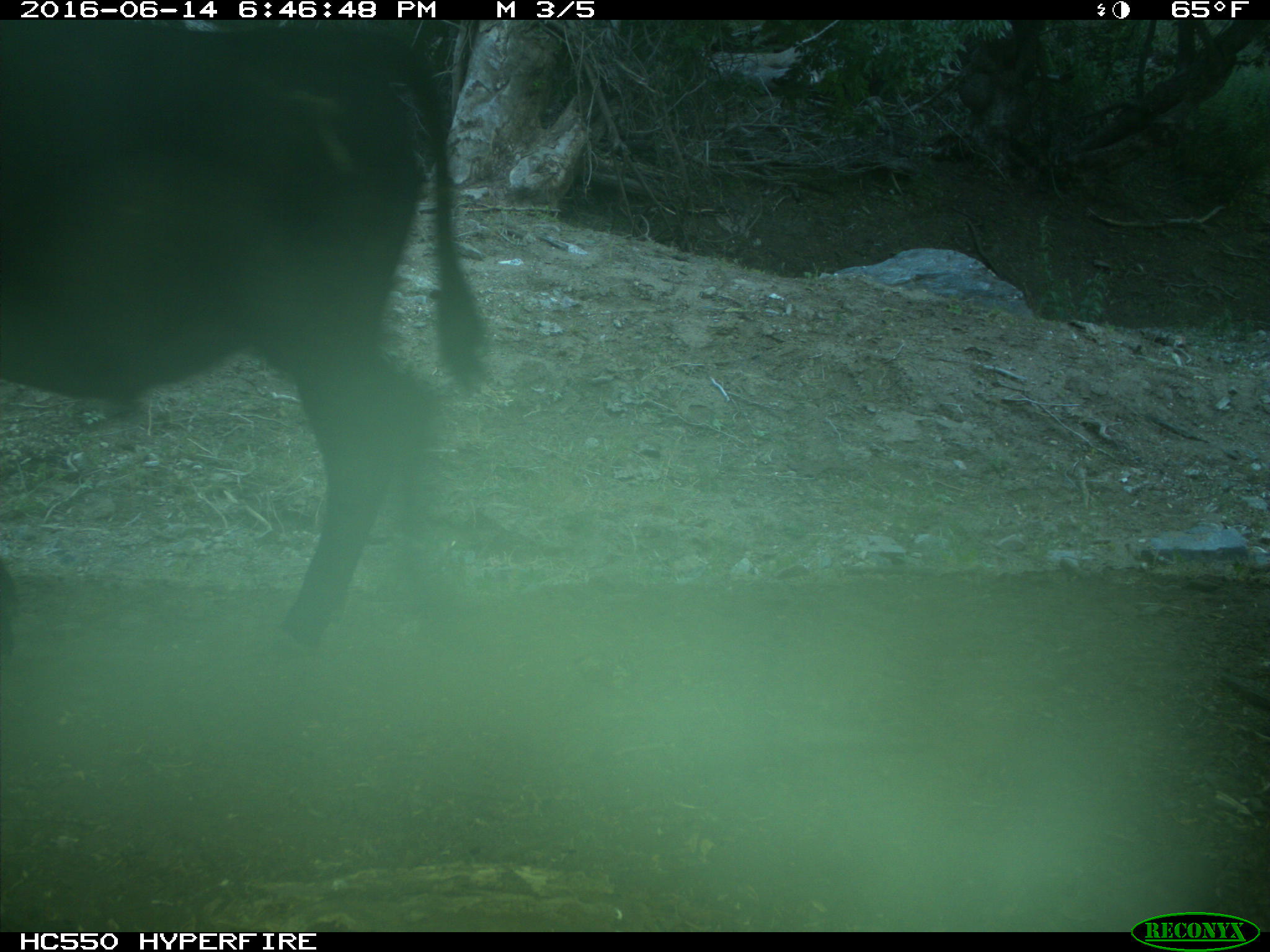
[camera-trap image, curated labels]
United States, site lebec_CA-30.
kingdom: Animalia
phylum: Chordata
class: Mammalia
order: Artiodactyla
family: Bovidae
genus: Bos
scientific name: Bos taurus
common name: domestic cow